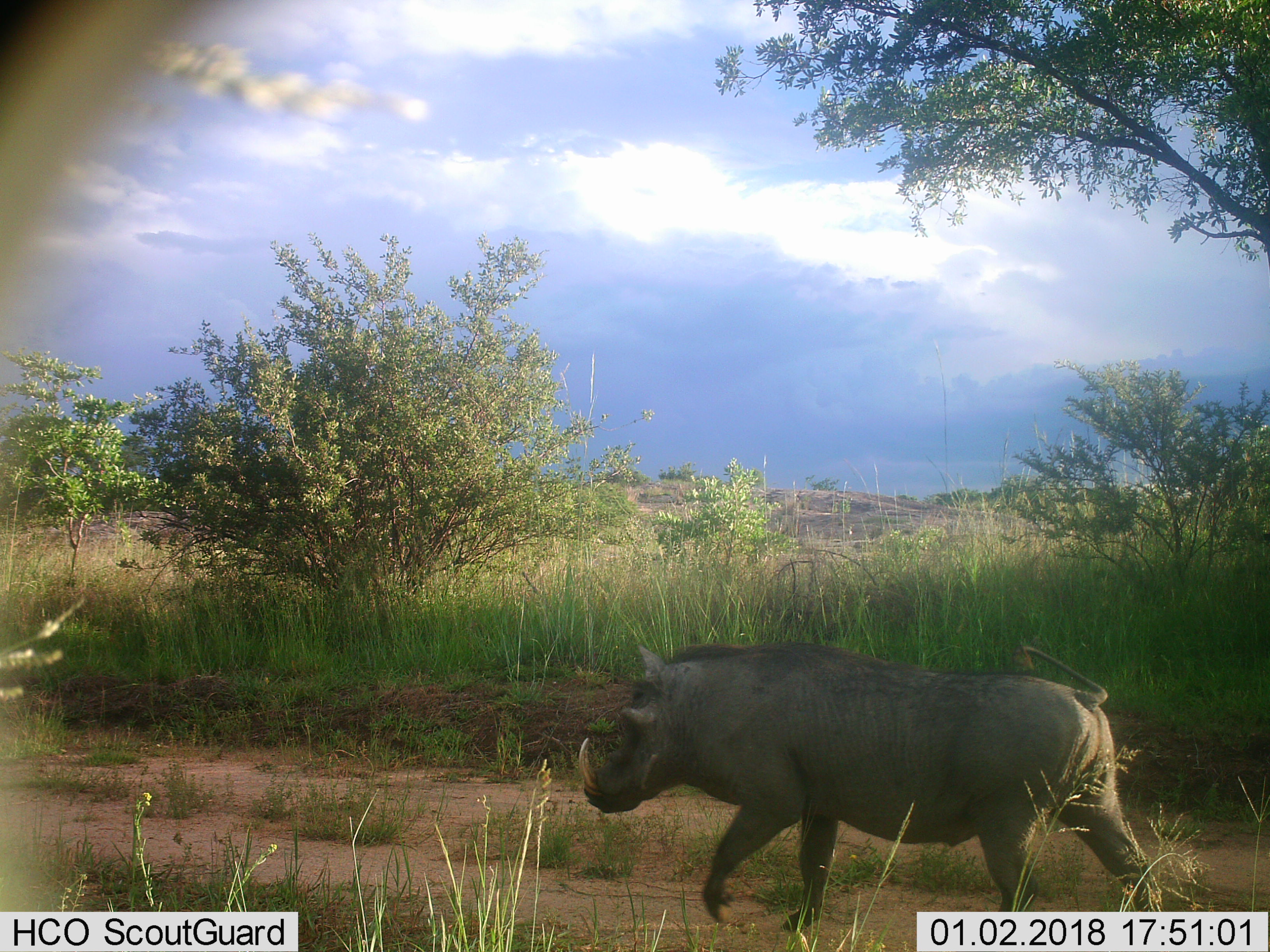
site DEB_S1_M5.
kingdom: Animalia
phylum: Chordata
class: Mammalia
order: Artiodactyla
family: Suidae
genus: Phacochoerus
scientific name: Phacochoerus africanus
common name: warthog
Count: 1.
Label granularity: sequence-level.